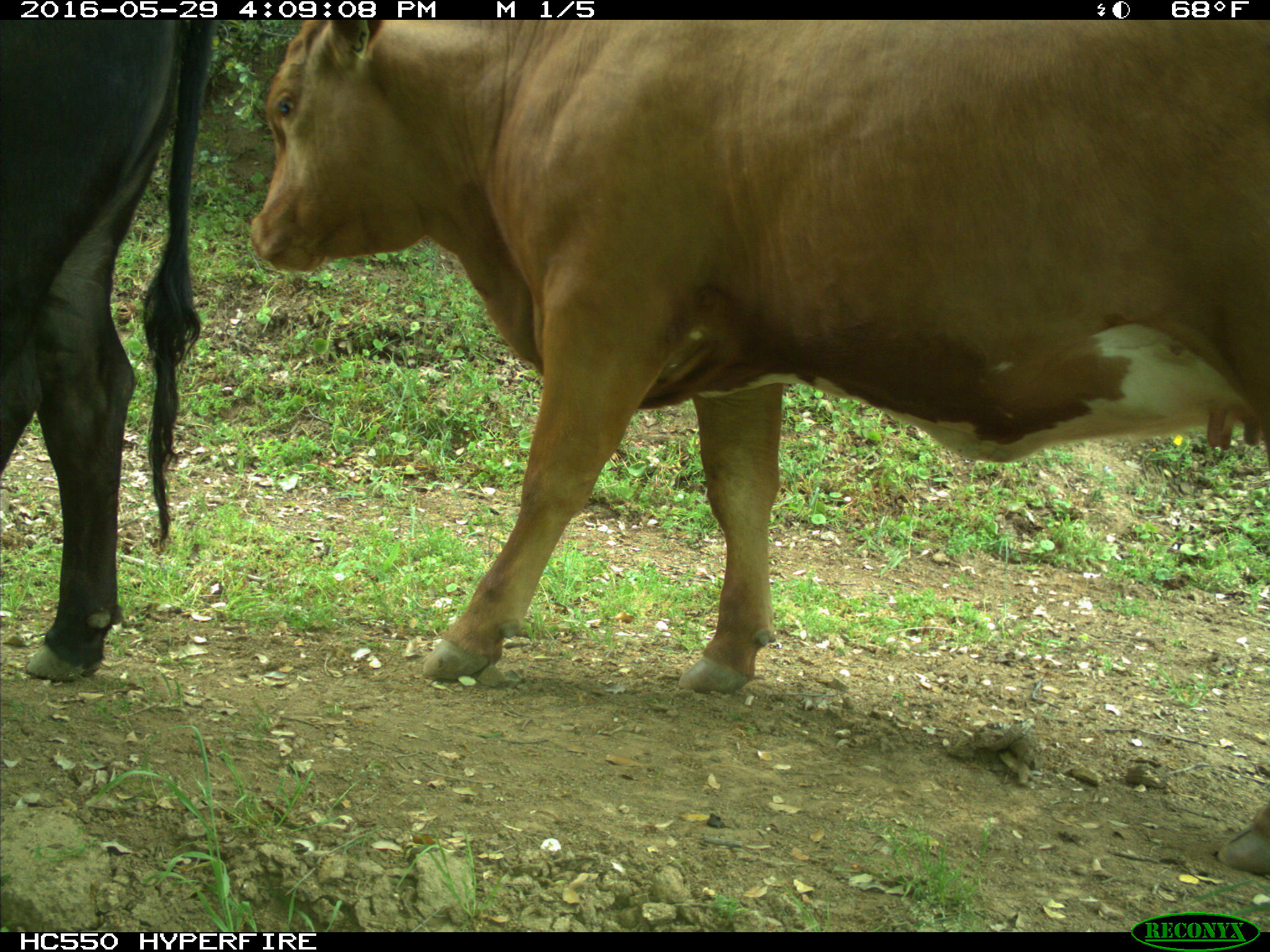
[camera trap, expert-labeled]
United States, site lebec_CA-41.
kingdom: Animalia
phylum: Chordata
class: Mammalia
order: Artiodactyla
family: Bovidae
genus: Bos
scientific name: Bos taurus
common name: domestic cow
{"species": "Bos taurus (domestic cow)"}